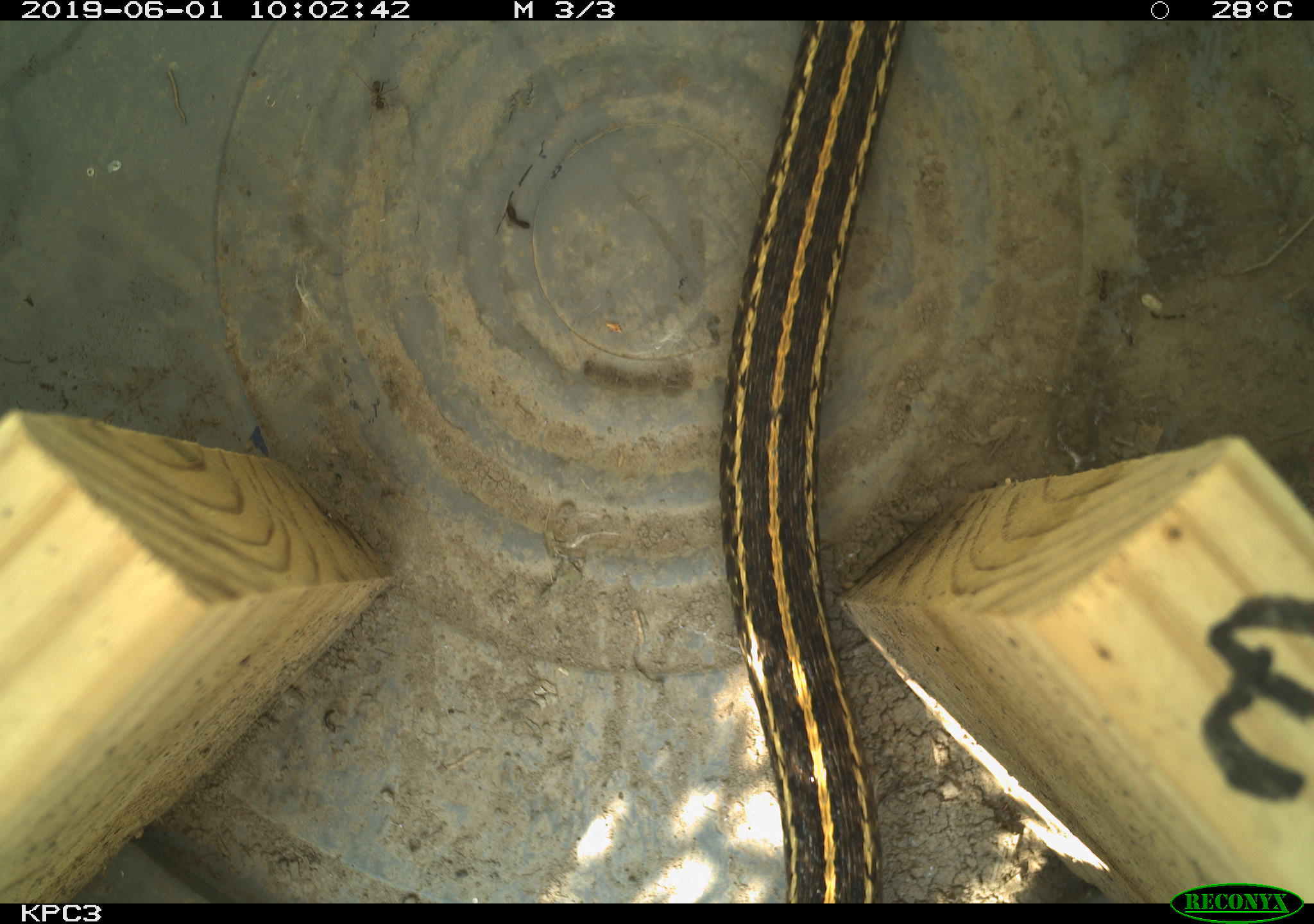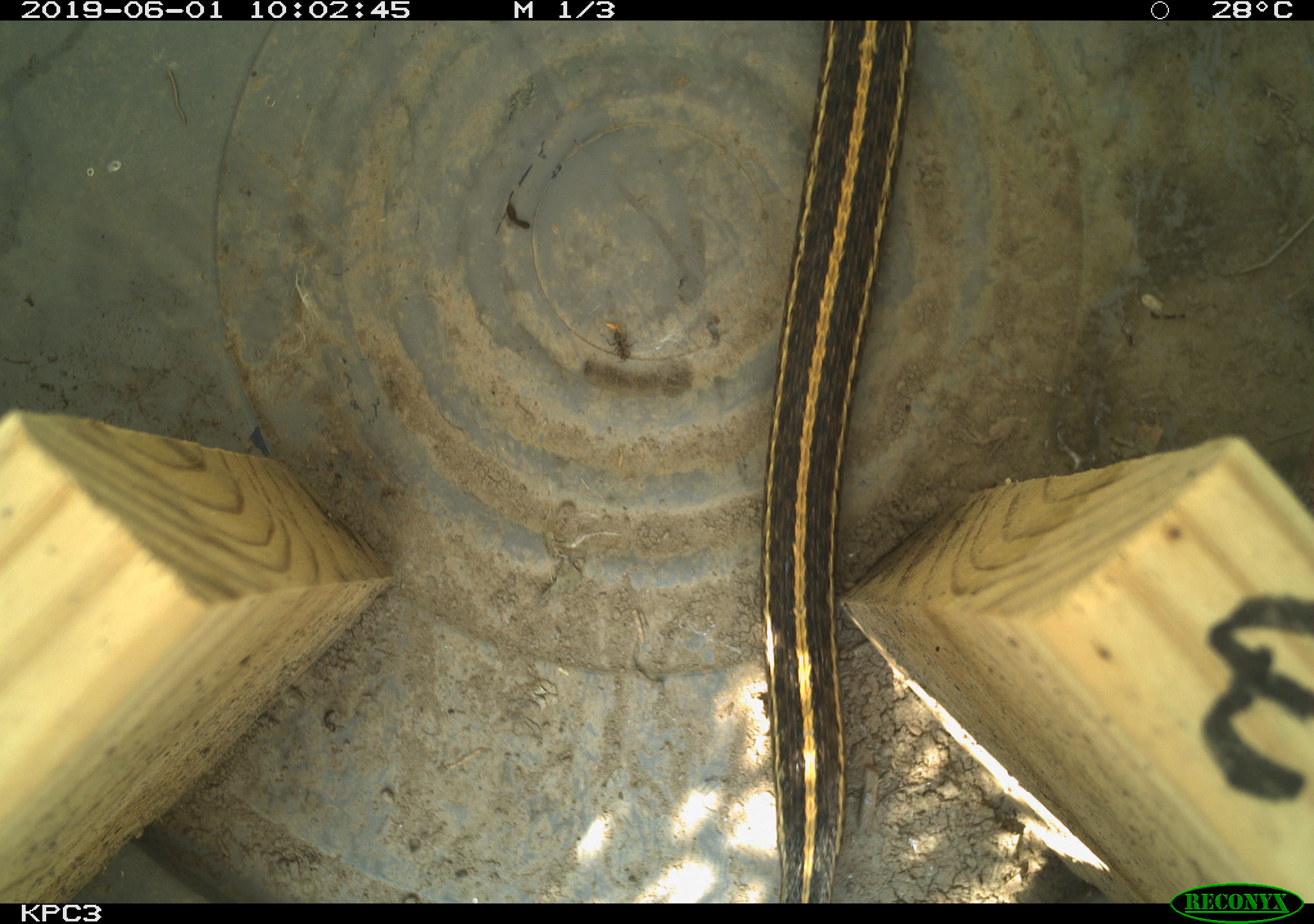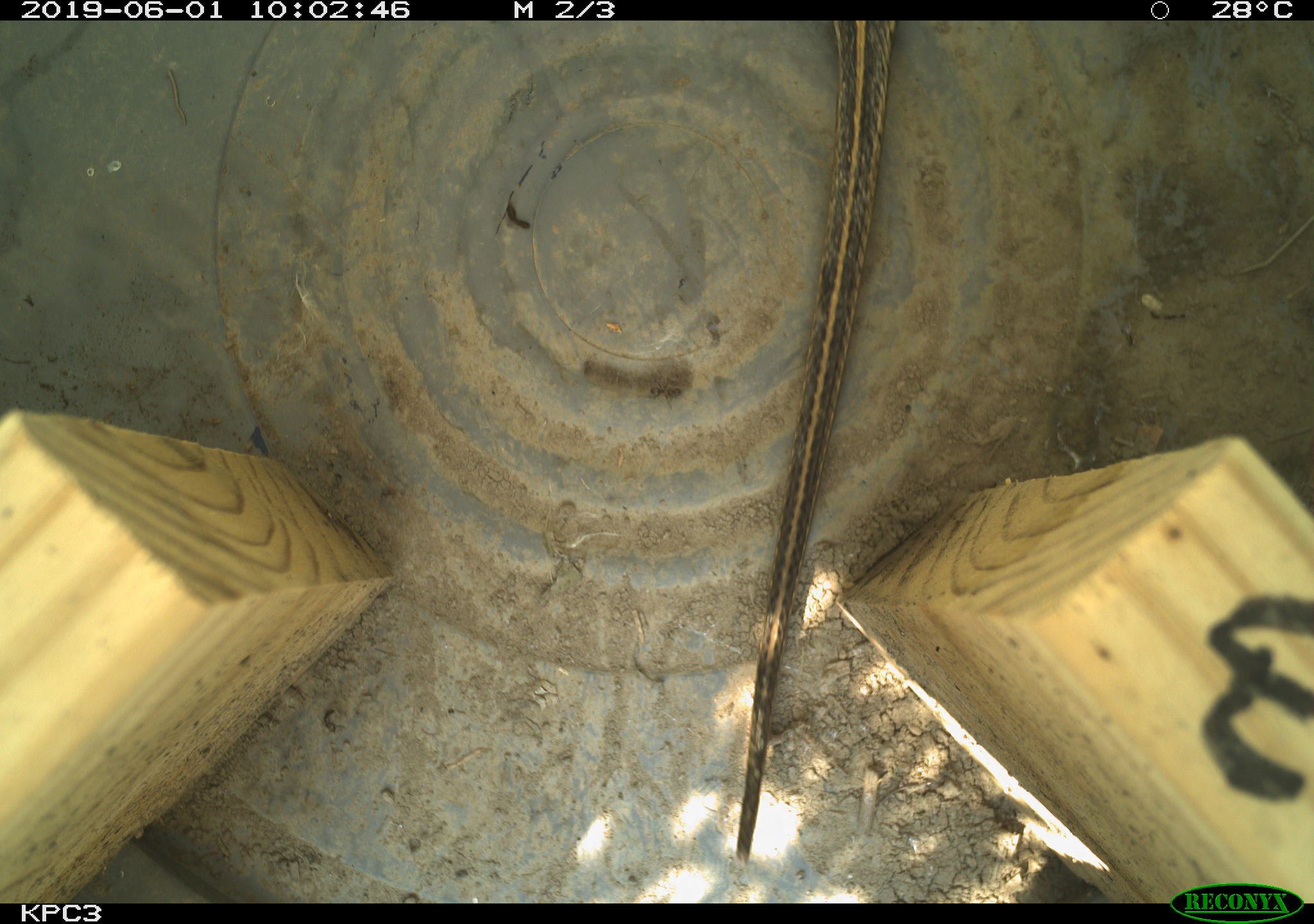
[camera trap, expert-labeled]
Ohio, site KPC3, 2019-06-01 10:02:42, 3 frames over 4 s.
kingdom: Animalia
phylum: Chordata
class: Reptilia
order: Squamata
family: Colubridae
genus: Thamnophis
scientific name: Thamnophis radix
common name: plains gartersnake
Plains gartersnake (Thamnophis radix).